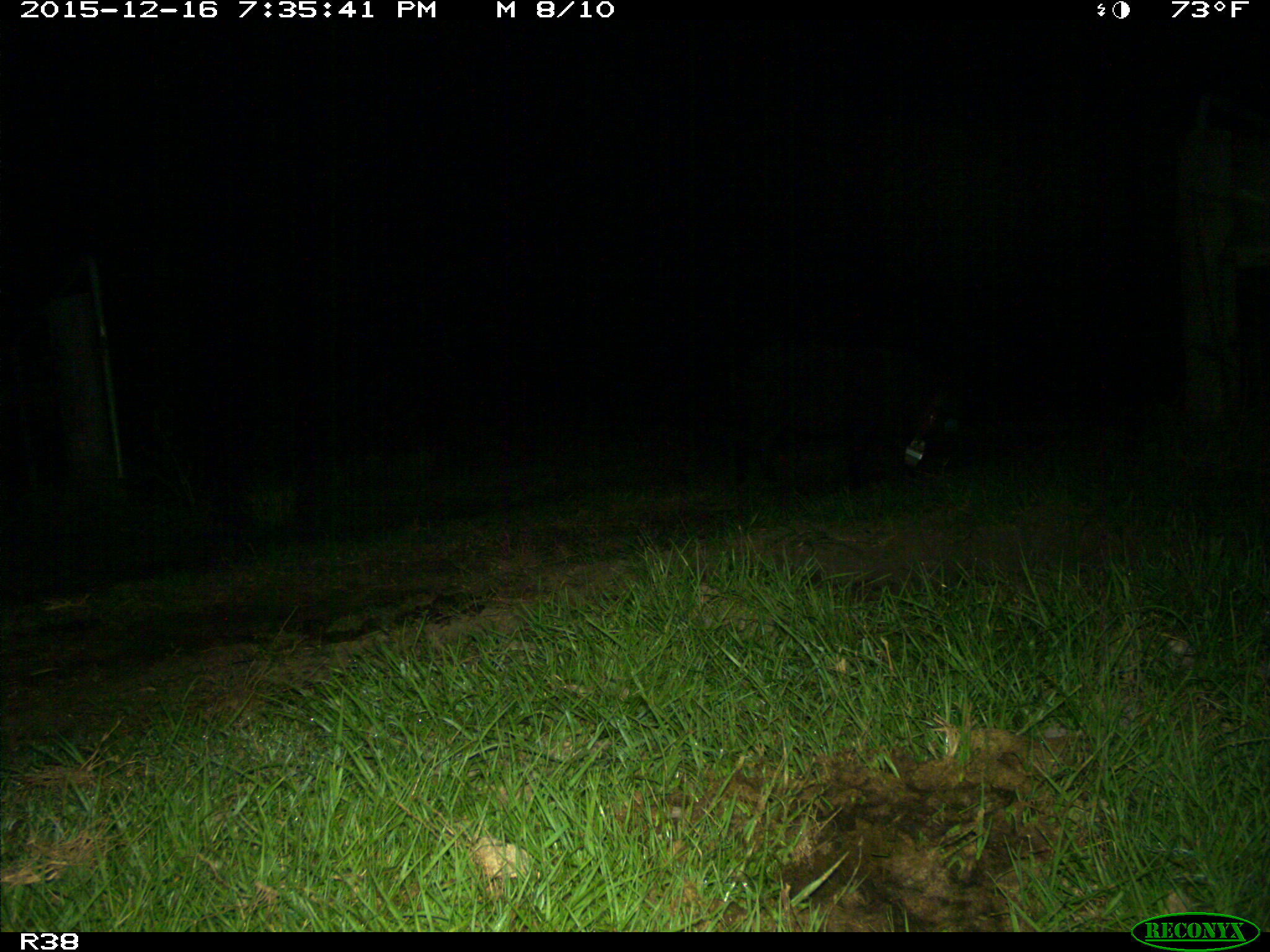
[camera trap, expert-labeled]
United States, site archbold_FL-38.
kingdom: Animalia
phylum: Chordata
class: Mammalia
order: Artiodactyla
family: Suidae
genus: Sus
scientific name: Sus scrofa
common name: wild boar